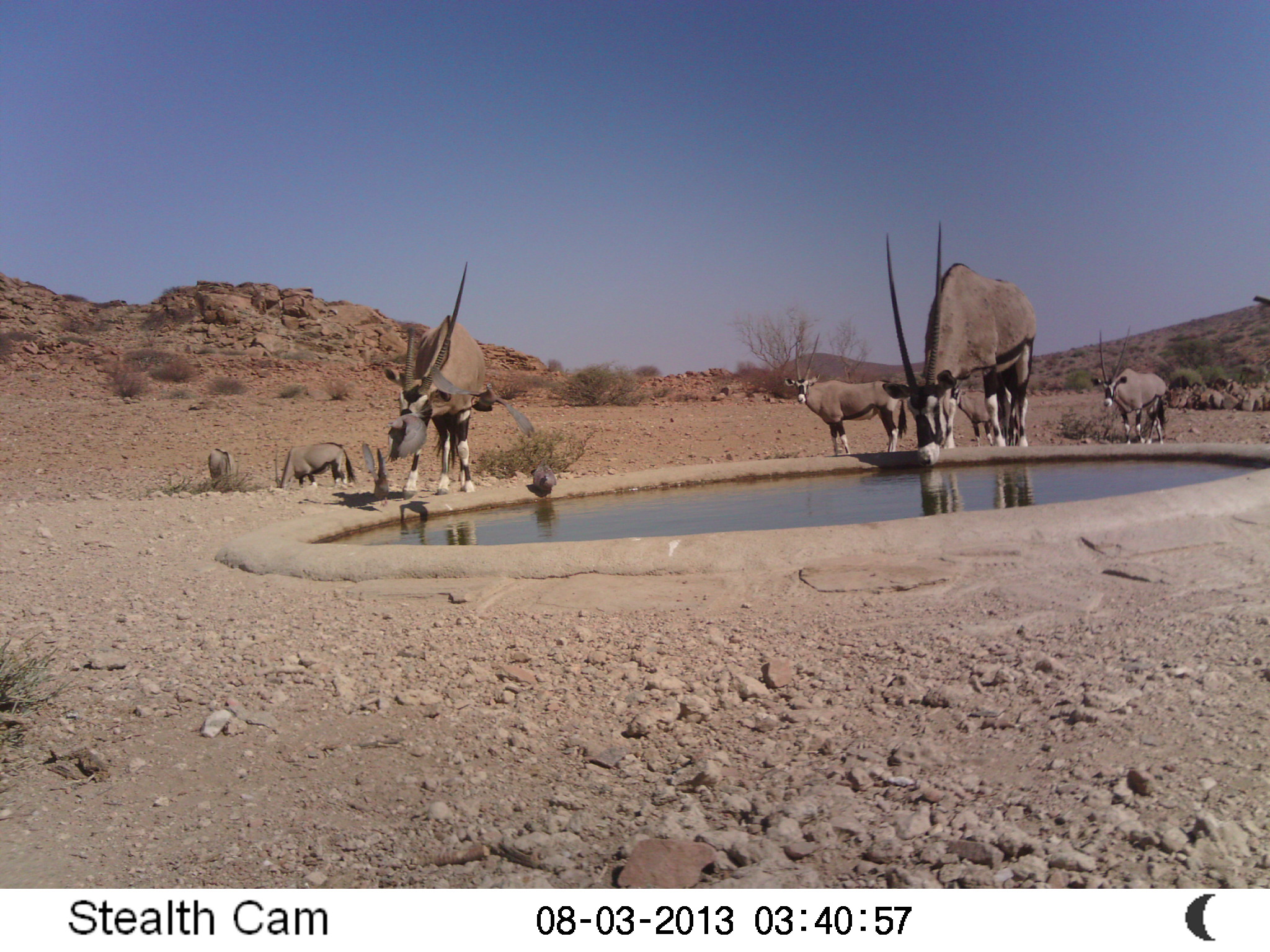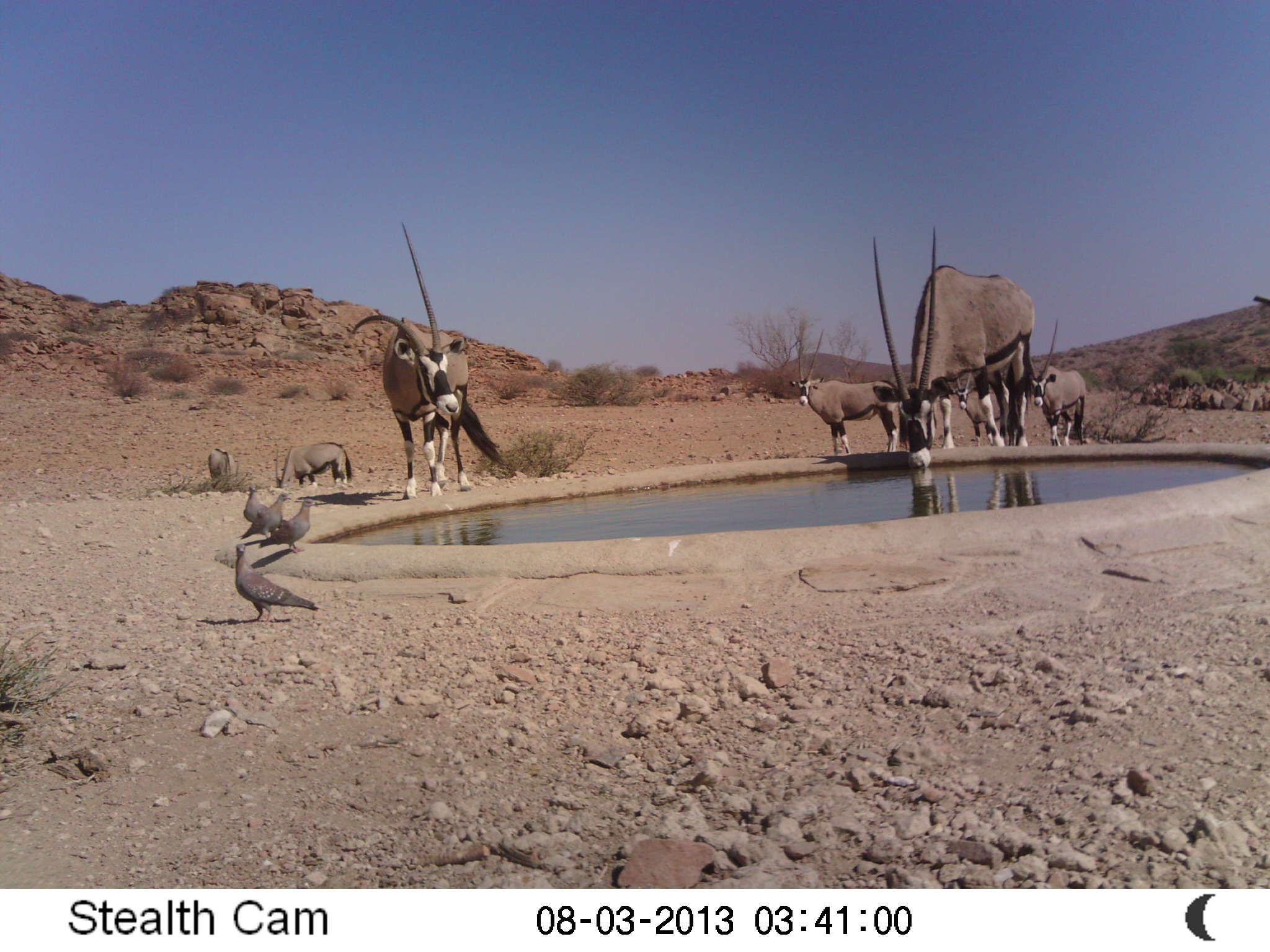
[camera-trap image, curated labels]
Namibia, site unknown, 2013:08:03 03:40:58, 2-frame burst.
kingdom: Animalia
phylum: Chordata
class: Mammalia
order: Artiodactyla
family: Bovidae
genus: Oryx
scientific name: Oryx gazella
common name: gemsbok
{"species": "Oryx gazella (gemsbok)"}